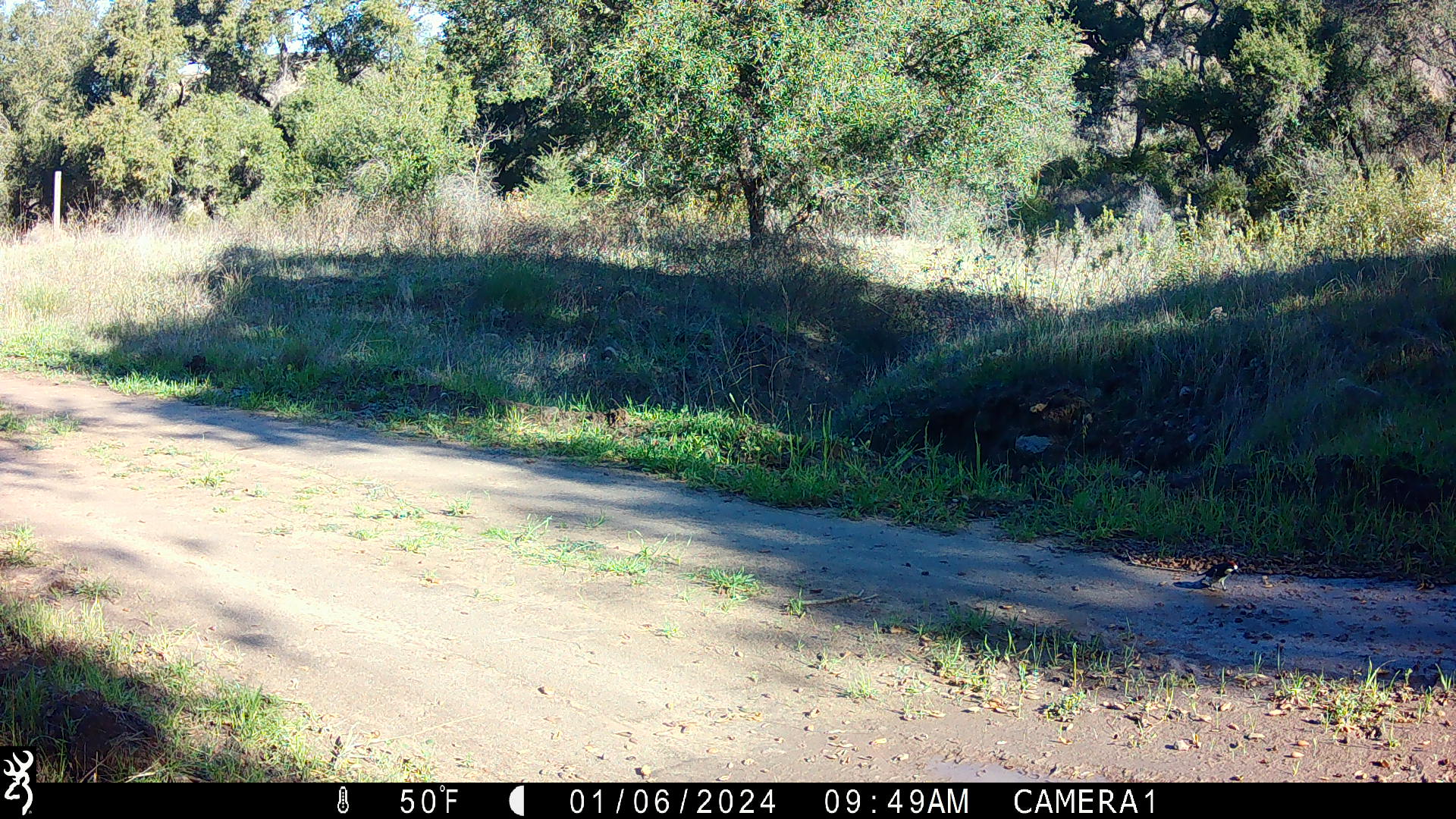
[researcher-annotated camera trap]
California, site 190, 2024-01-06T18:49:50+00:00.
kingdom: Animalia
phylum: Chordata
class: Aves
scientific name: Aves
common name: bird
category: unknown bird